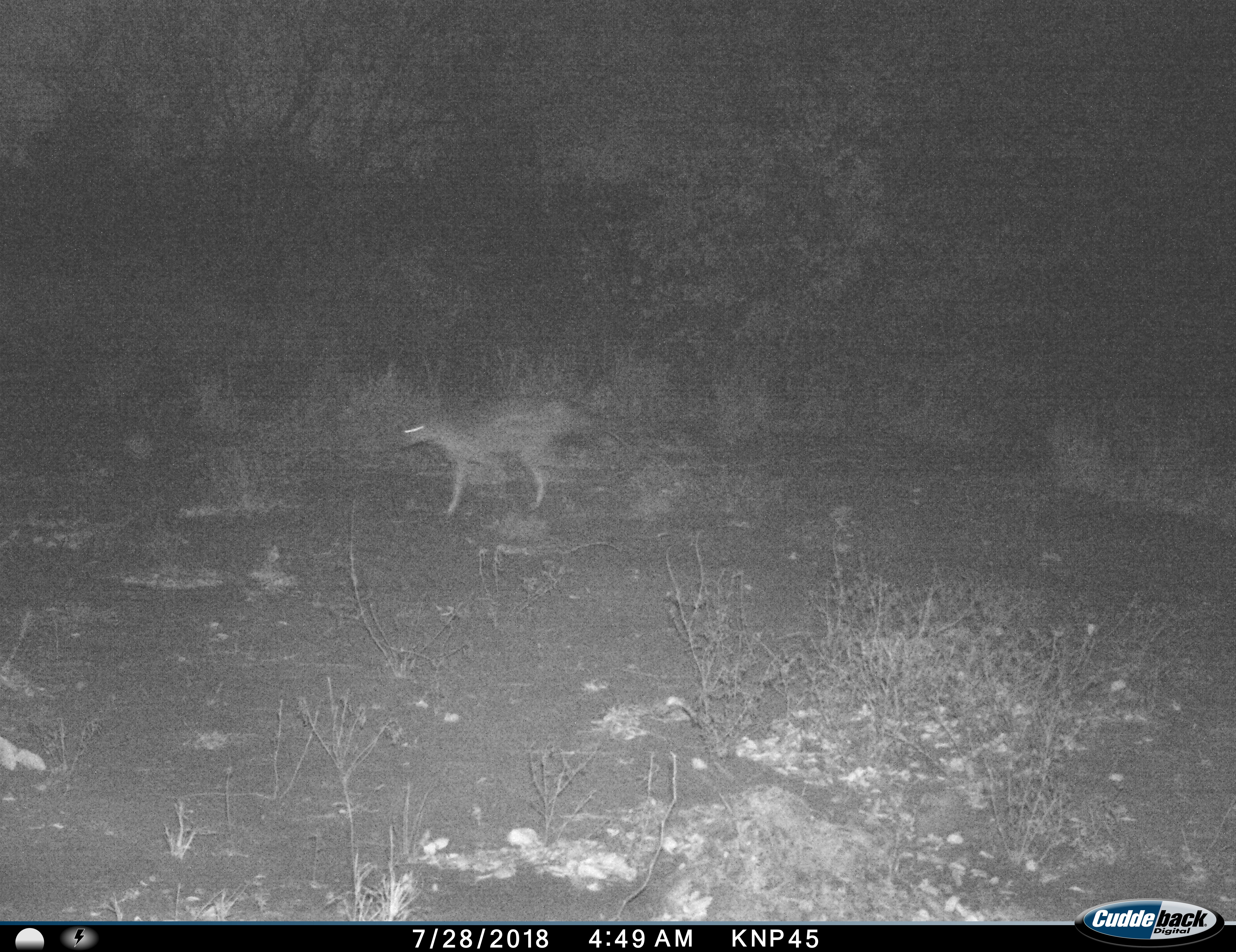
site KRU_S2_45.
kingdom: Animalia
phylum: Chordata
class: Mammalia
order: Artiodactyla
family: Bovidae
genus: Nesotragus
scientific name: Nesotragus moschatus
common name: suni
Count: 1.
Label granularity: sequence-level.